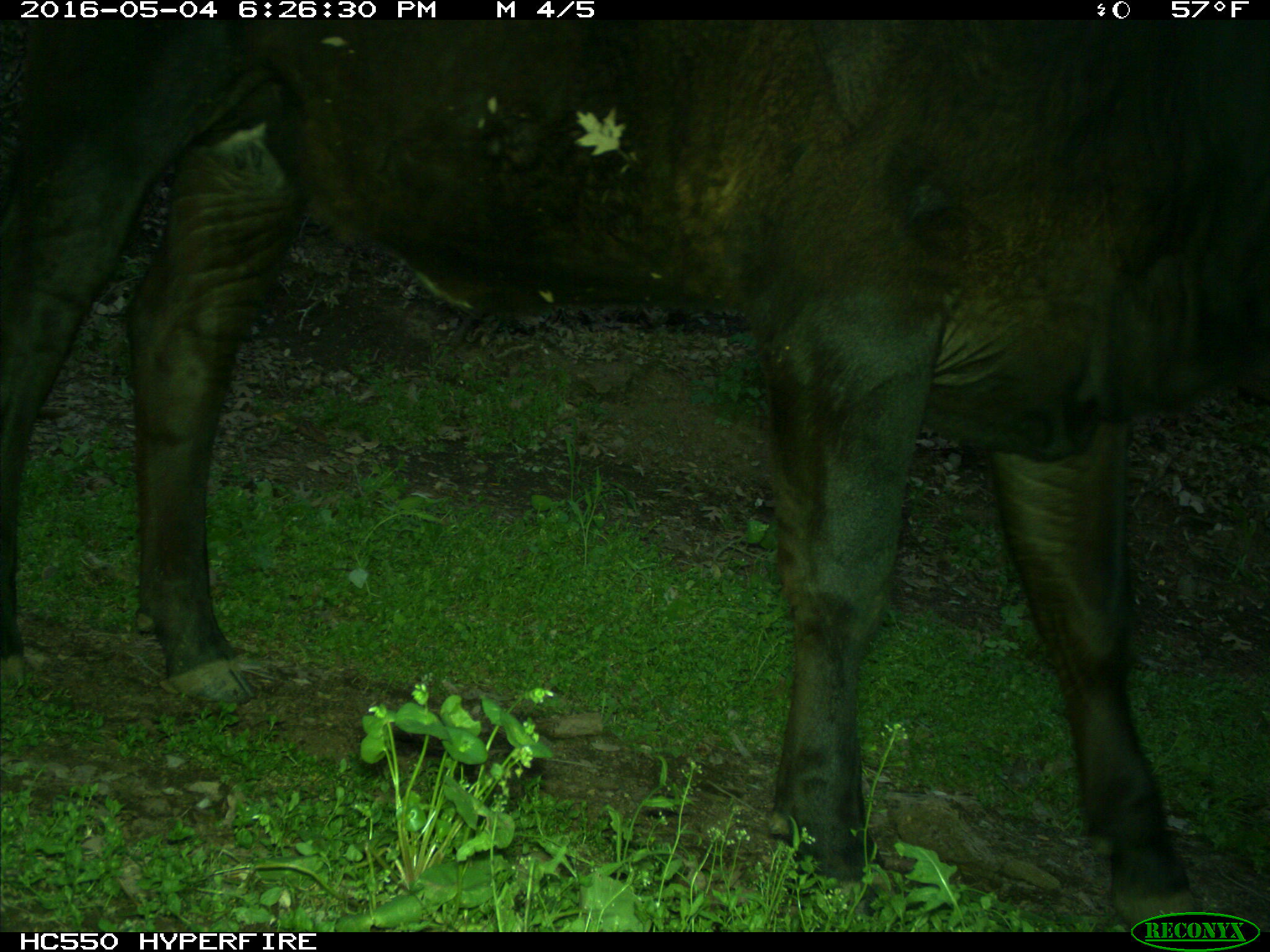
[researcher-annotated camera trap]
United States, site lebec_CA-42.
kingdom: Animalia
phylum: Chordata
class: Mammalia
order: Artiodactyla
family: Bovidae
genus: Bos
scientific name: Bos taurus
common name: domestic cow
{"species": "Bos taurus (domestic cow)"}